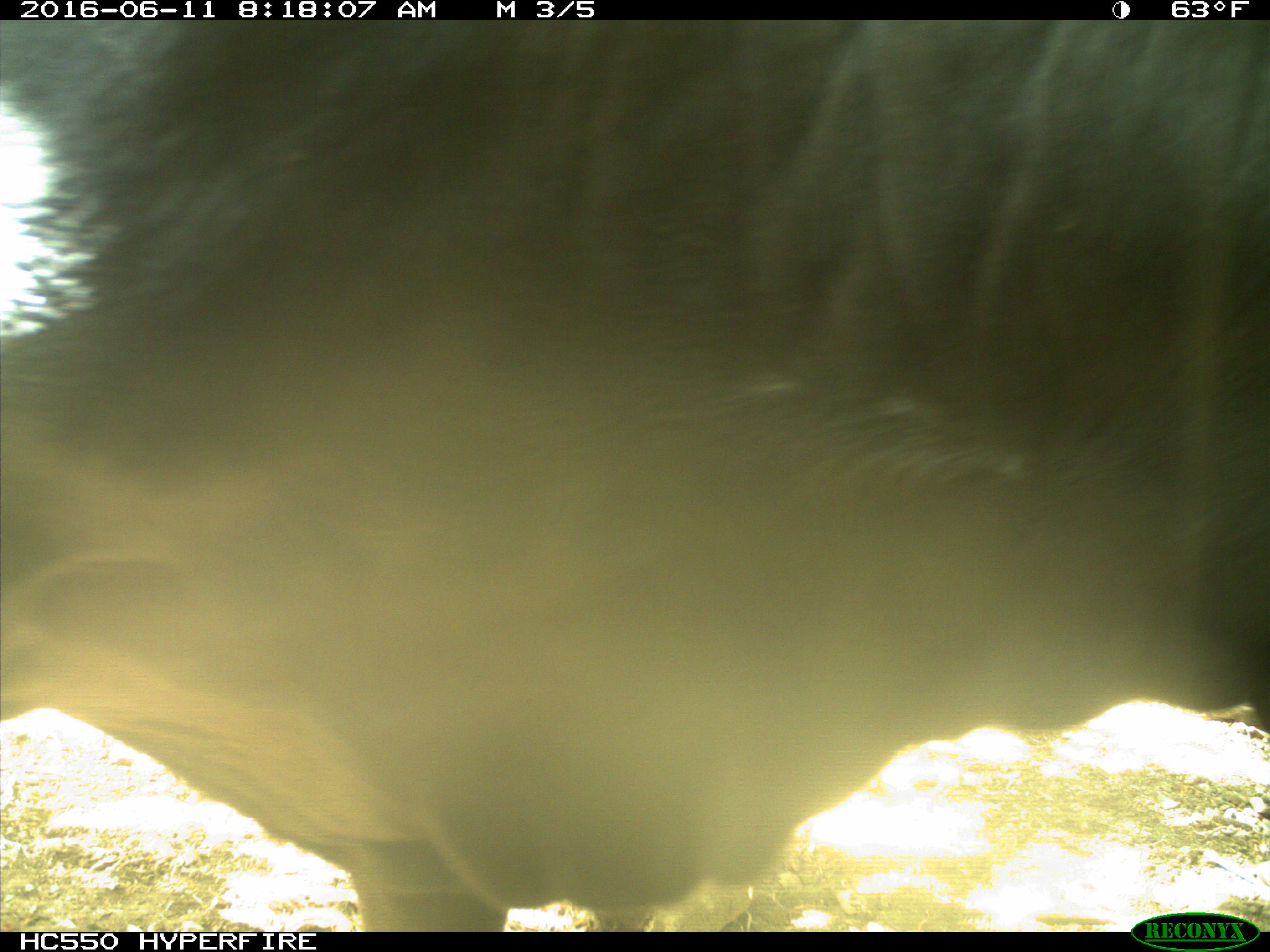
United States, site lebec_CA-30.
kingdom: Animalia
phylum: Chordata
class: Mammalia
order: Artiodactyla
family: Bovidae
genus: Bos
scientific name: Bos taurus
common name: domestic cow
Bos taurus (domestic cow).